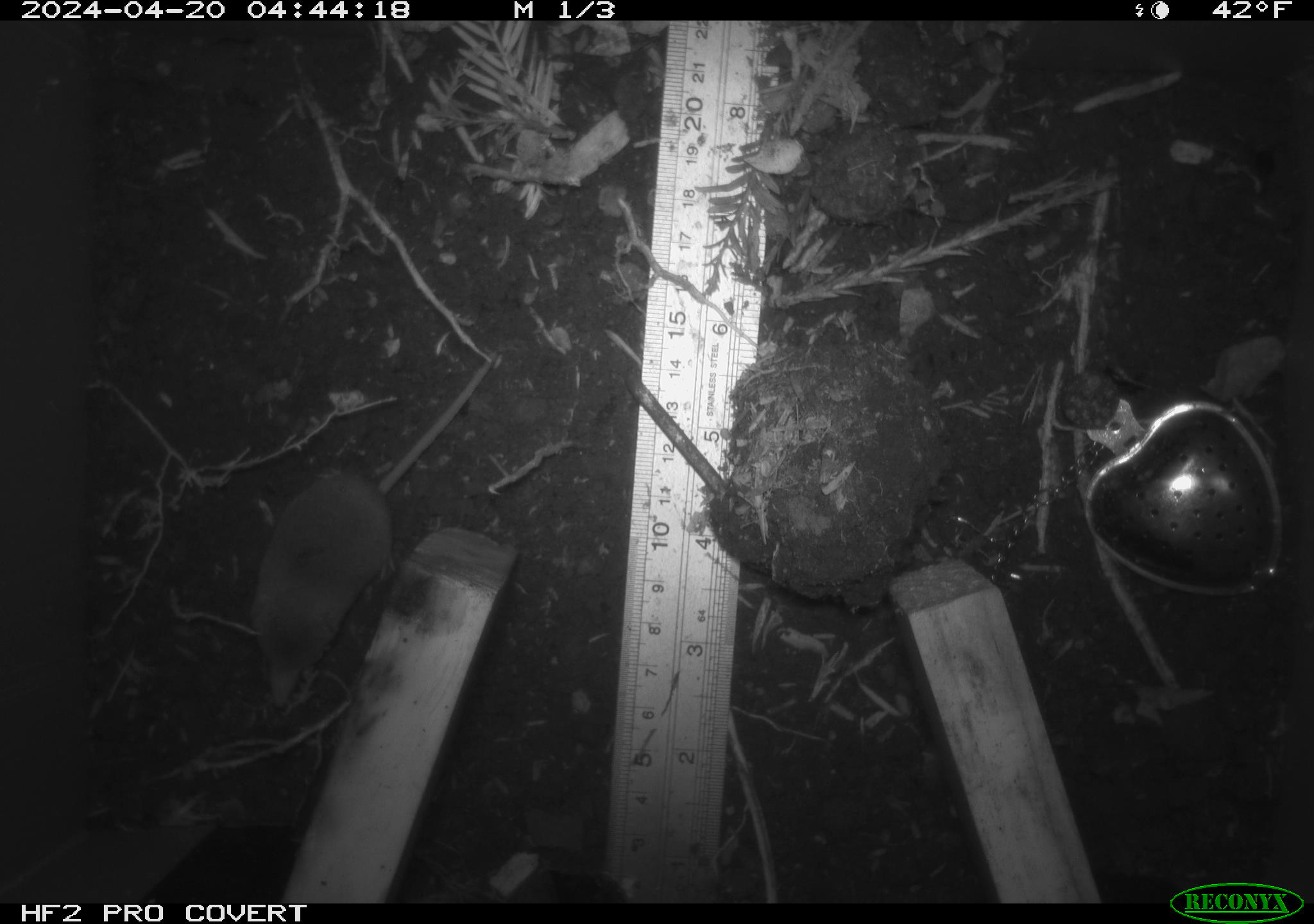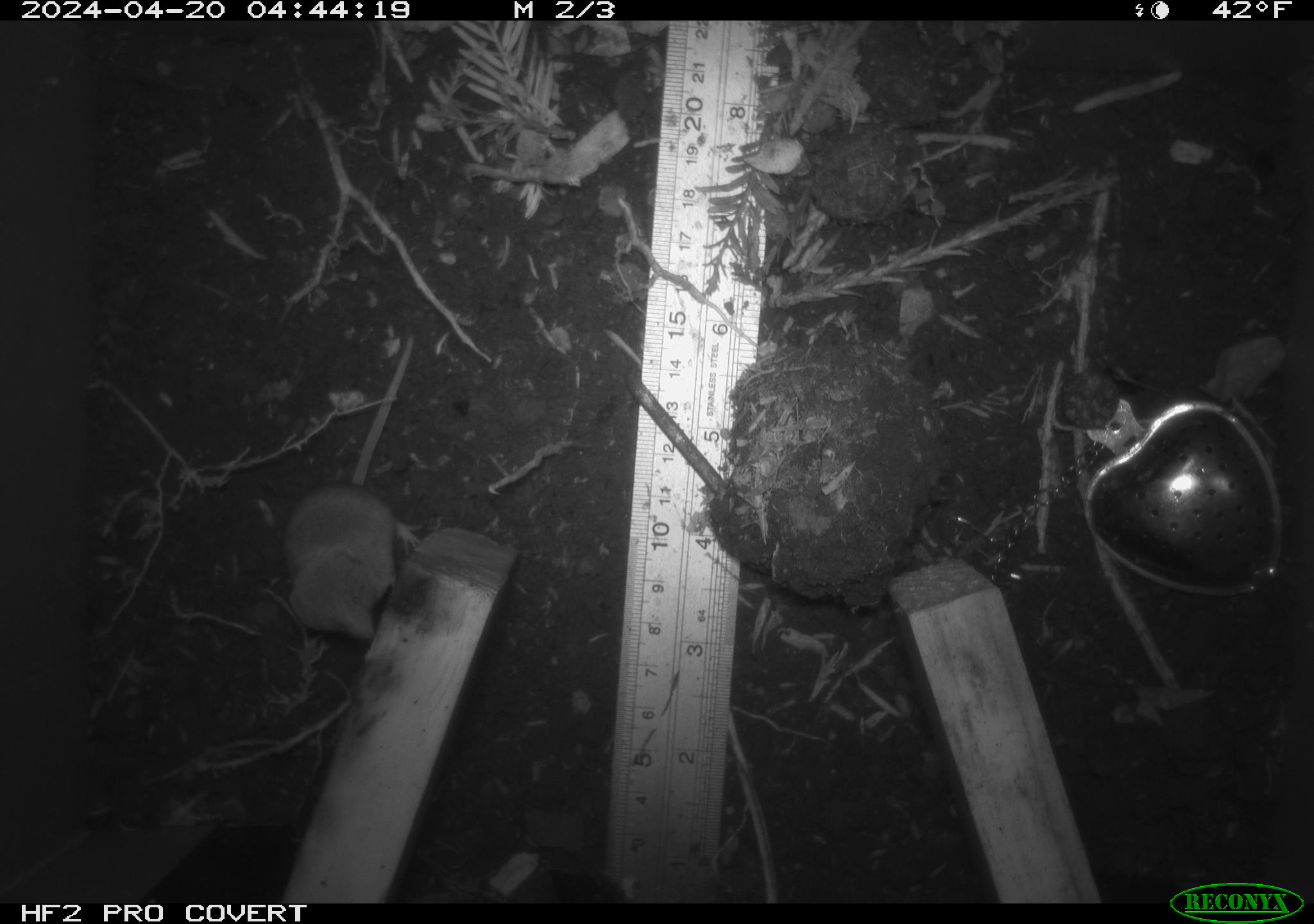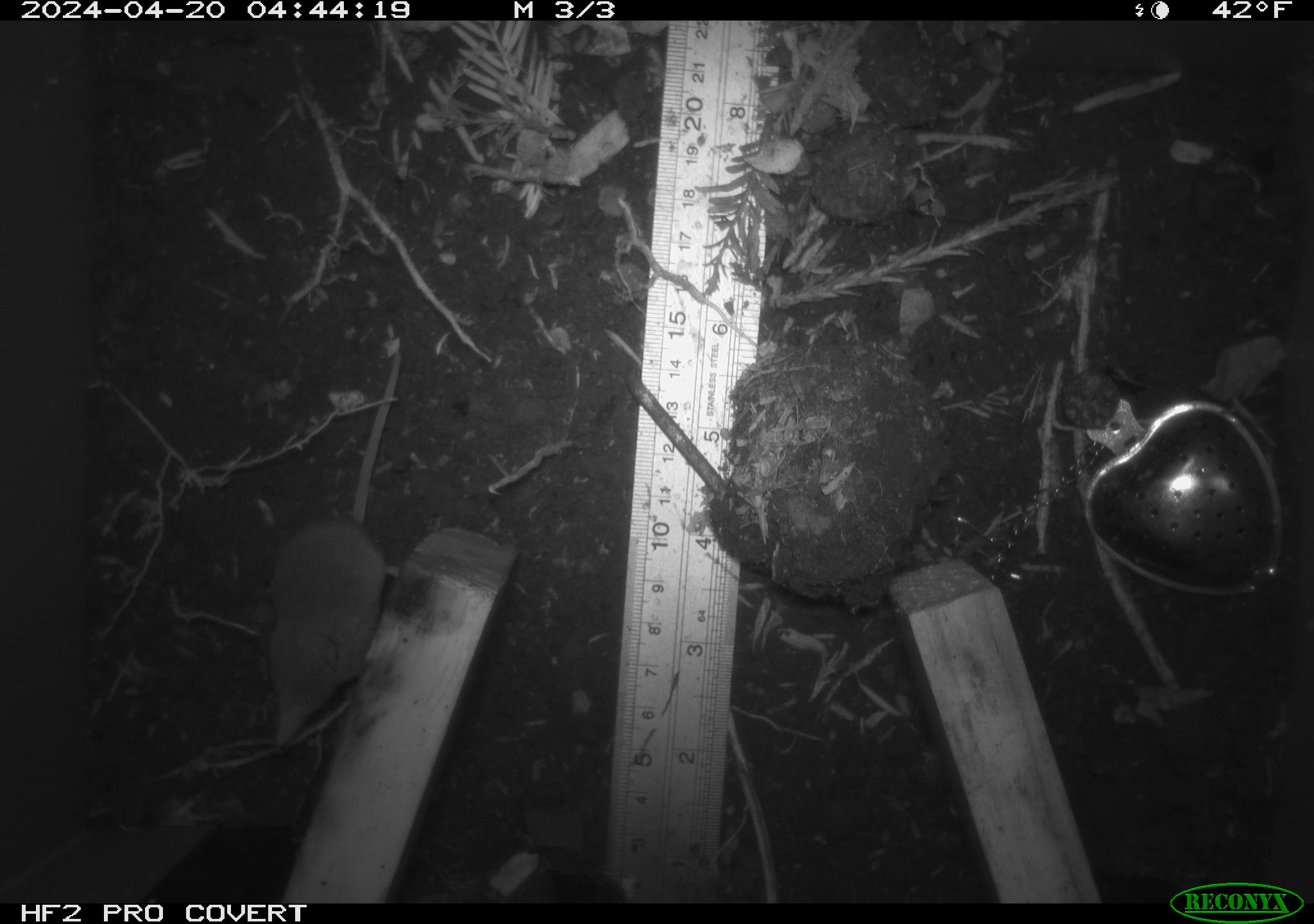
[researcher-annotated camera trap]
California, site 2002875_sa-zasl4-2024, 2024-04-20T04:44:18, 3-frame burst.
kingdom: Animalia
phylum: Chordata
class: Mammalia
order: Eulipotyphla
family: Soricidae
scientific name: Soricidae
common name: shrews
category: soricidae family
Soricidae family (shrews) (Soricidae).